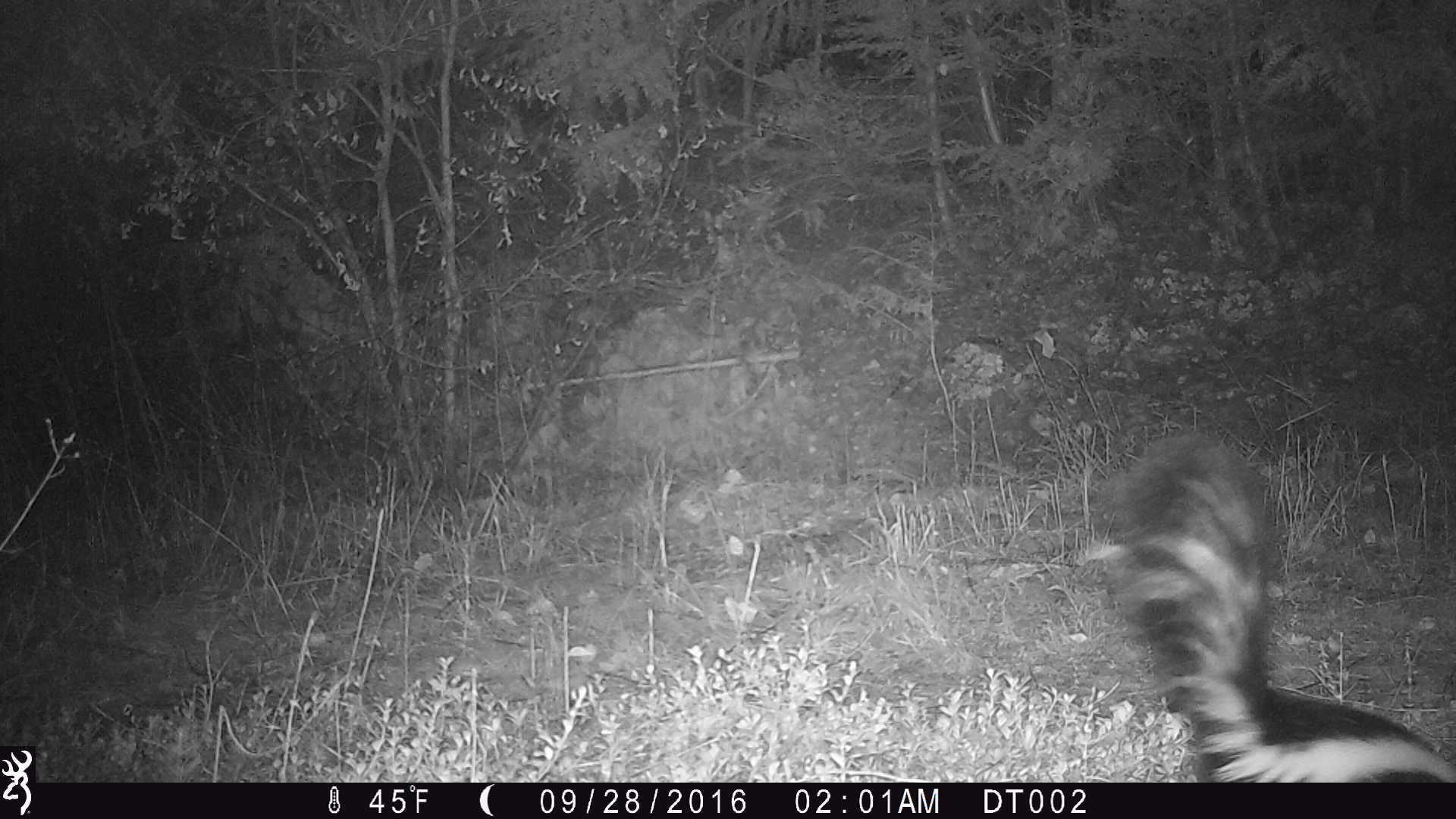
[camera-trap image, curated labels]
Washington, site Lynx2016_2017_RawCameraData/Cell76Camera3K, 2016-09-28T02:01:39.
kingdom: Animalia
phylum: Chordata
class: Mammalia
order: Carnivora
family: Mephitidae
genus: Mephitis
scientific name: Mephitis mephitis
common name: striped skunk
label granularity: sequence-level